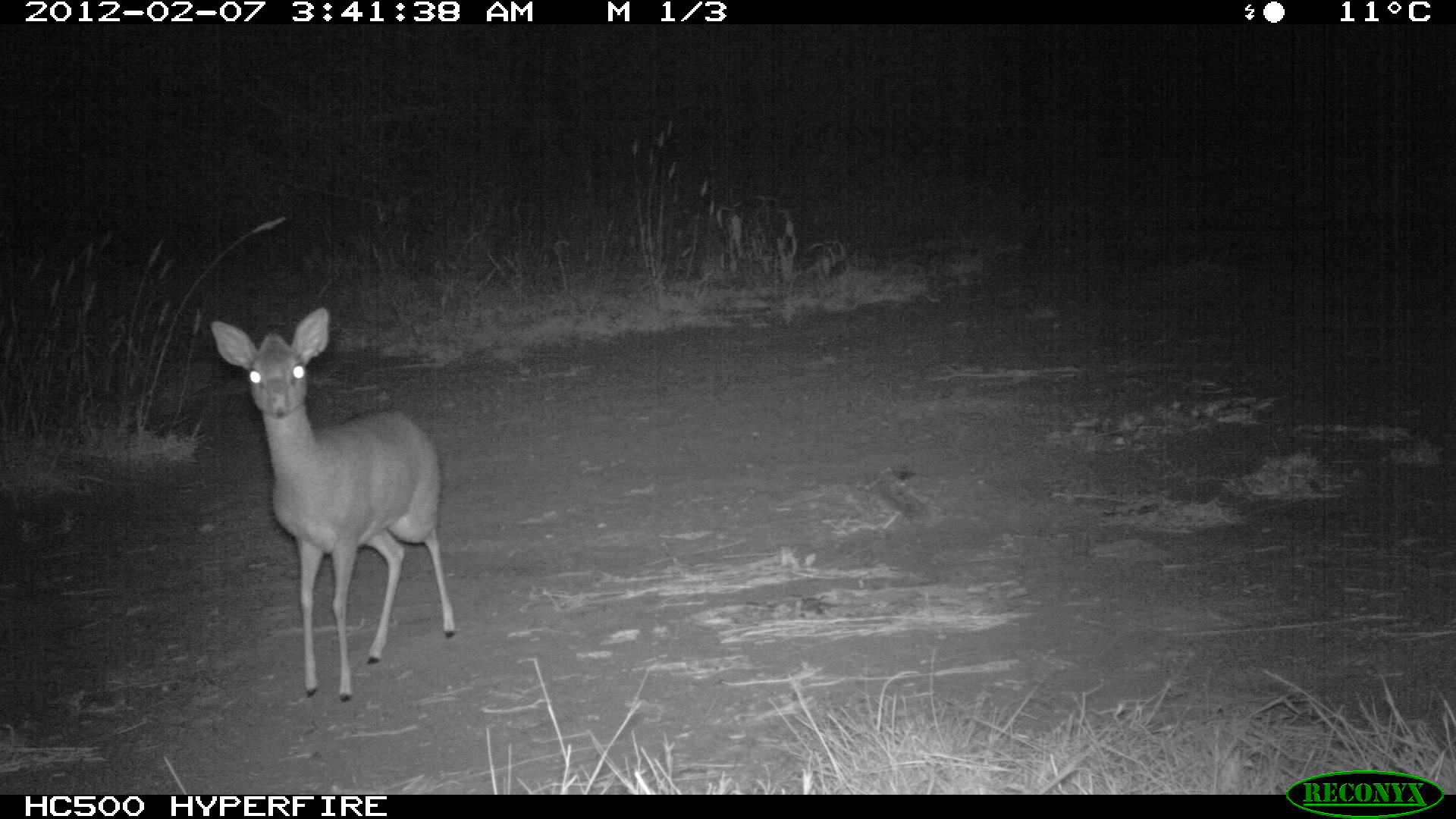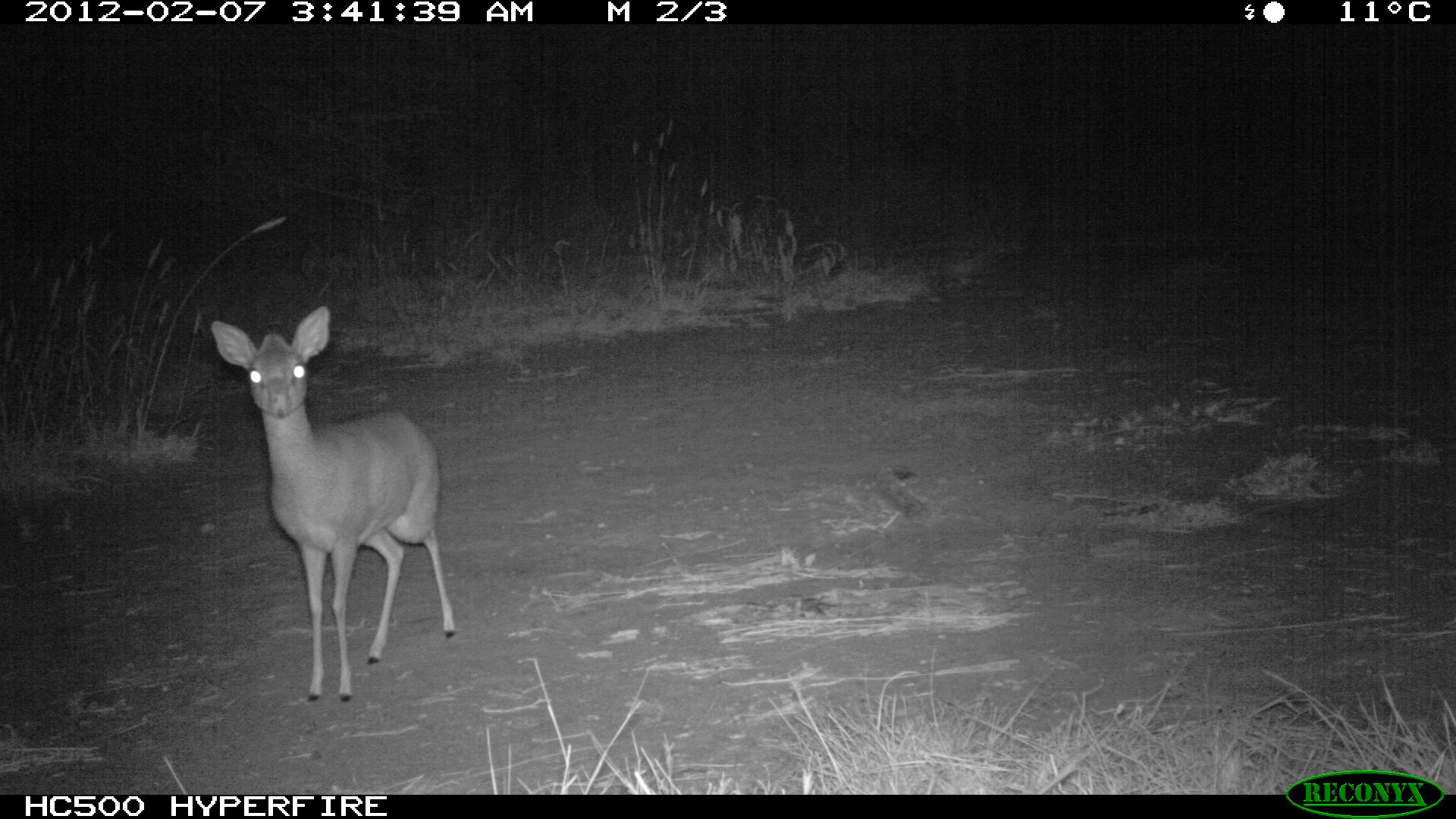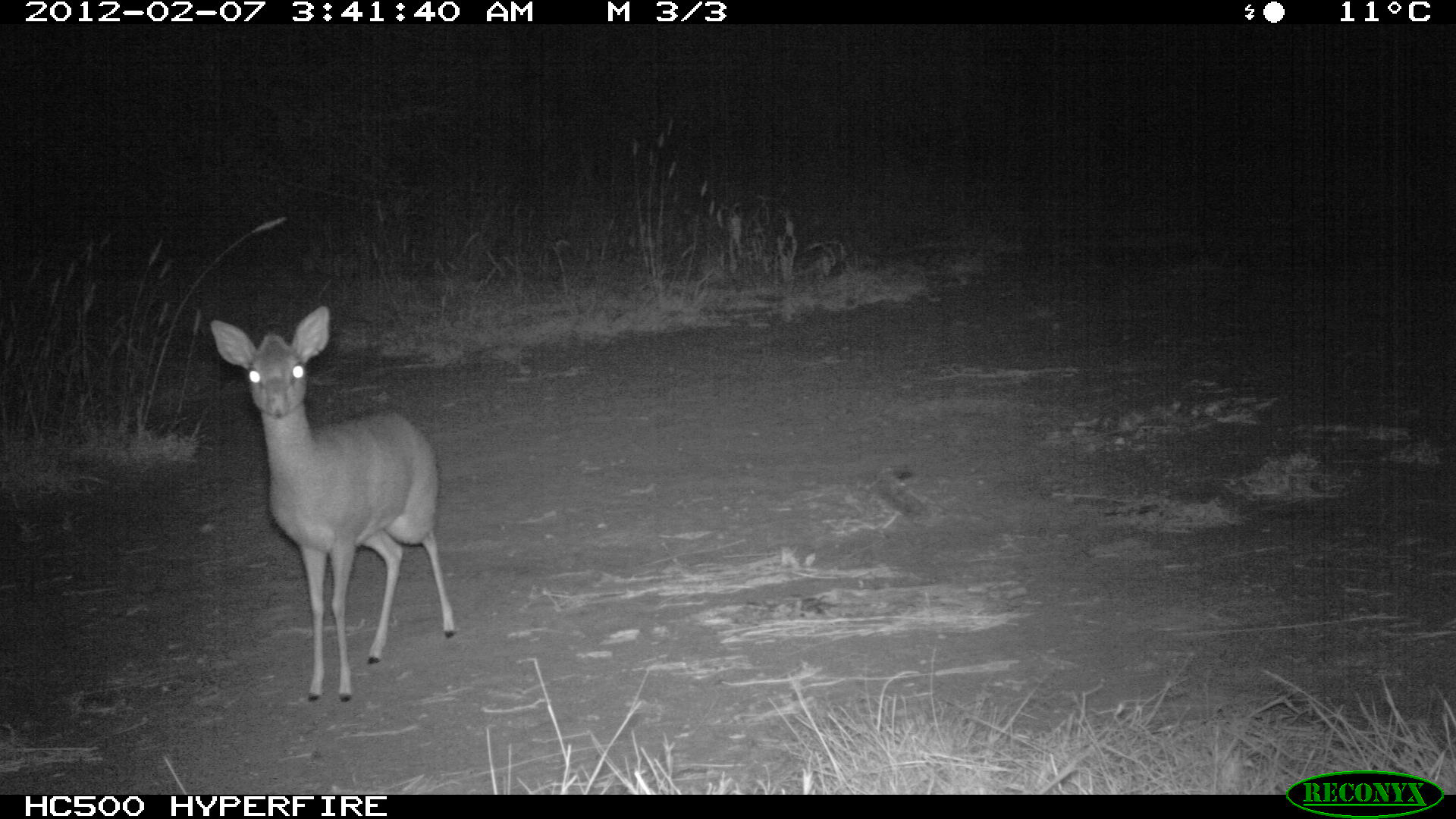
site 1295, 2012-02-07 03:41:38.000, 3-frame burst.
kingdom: Animalia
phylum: Chordata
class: Mammalia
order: Artiodactyla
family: Bovidae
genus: Madoqua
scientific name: Madoqua guentheri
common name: günther's dik-dik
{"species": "Madoqua guentheri (günther's dik-dik)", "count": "1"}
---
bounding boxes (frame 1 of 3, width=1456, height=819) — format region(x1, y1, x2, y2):
madoqua guentheri: region(210, 308, 453, 702)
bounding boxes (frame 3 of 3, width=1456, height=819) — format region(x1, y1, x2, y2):
madoqua guentheri: region(211, 305, 454, 701)